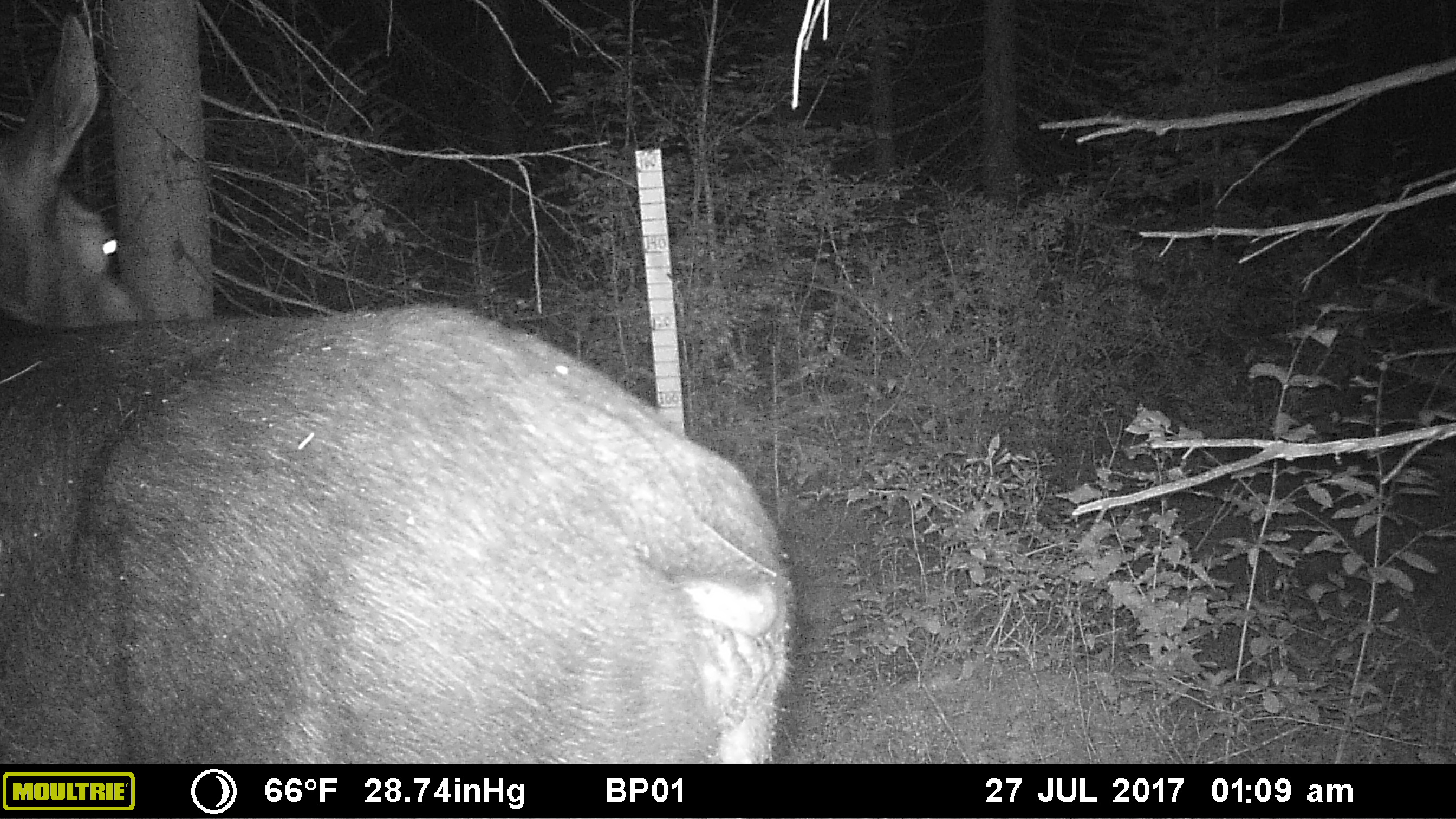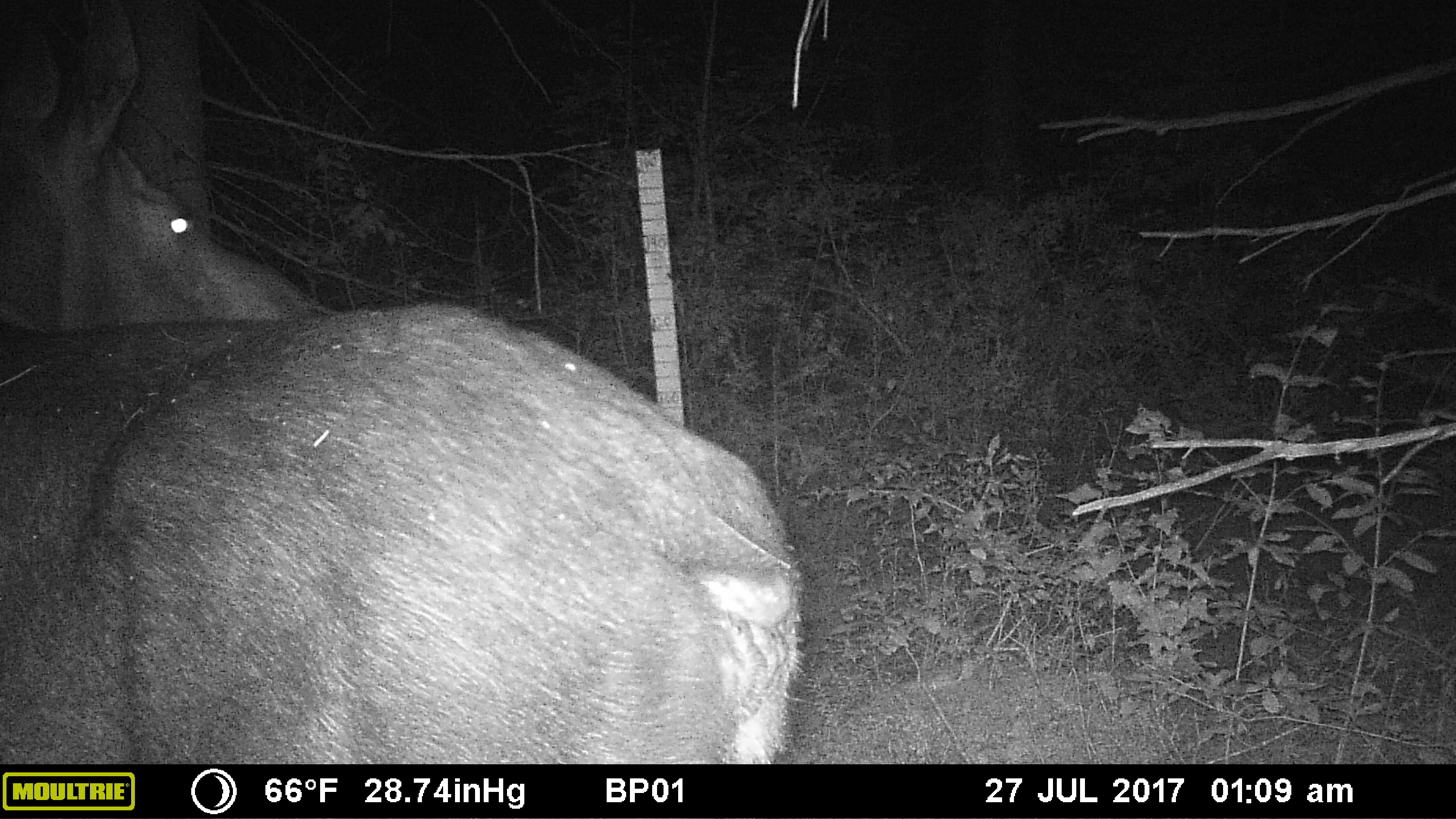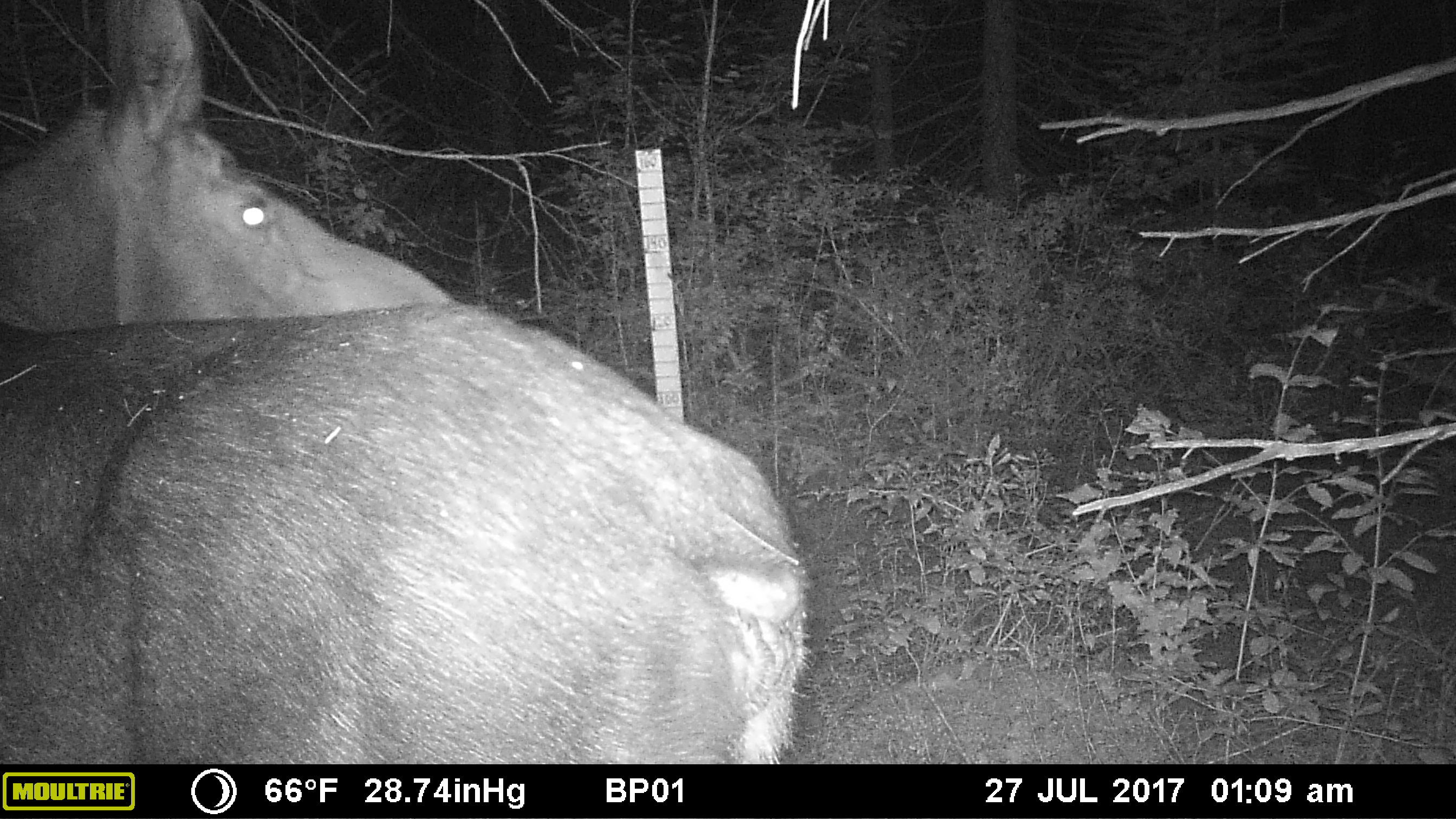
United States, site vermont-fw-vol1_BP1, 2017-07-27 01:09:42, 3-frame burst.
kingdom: Animalia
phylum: Chordata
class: Mammalia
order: Artiodactyla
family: Cervidae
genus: Alces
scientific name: Alces alces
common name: moose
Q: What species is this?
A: Moose (Alces alces).